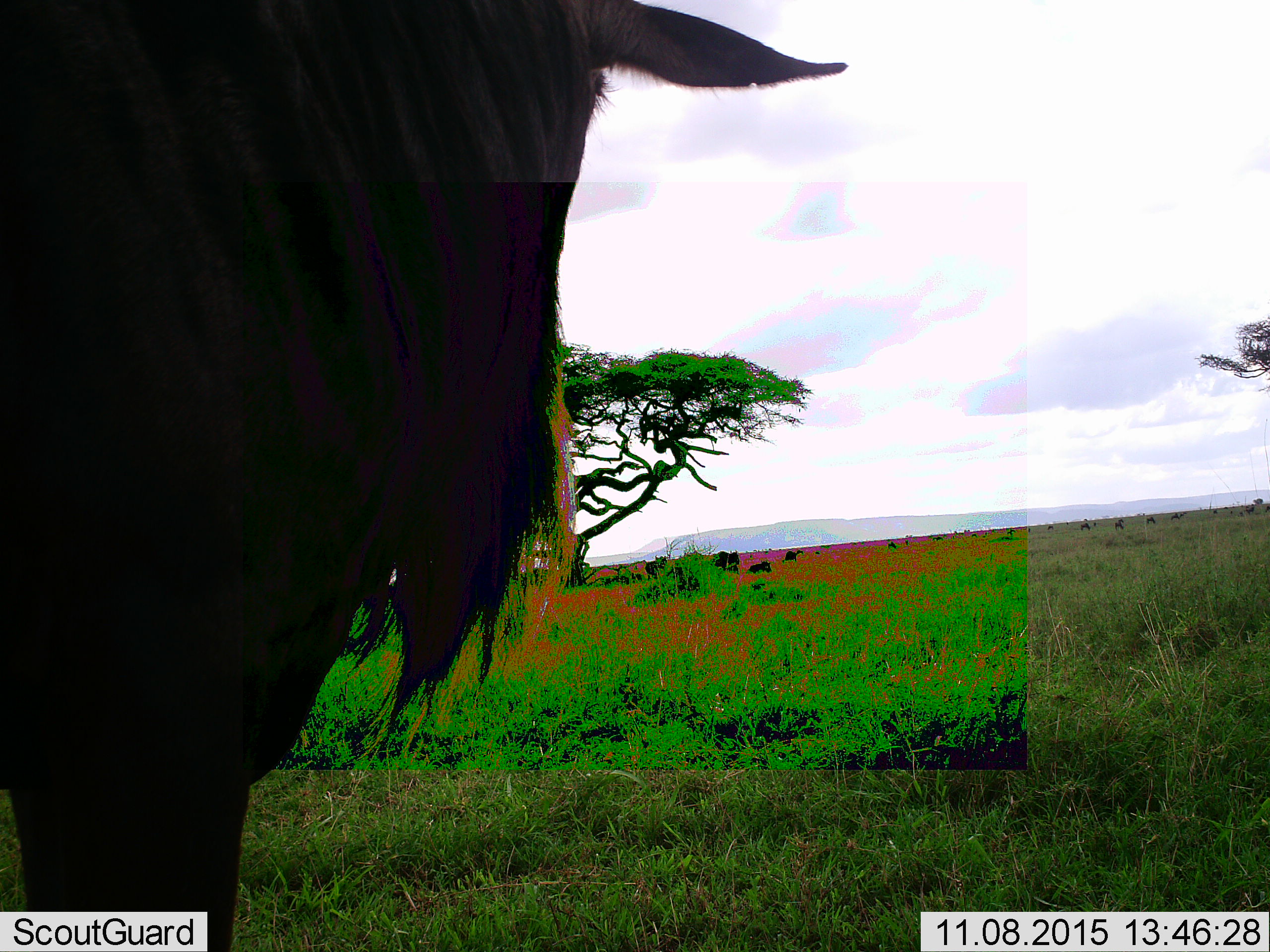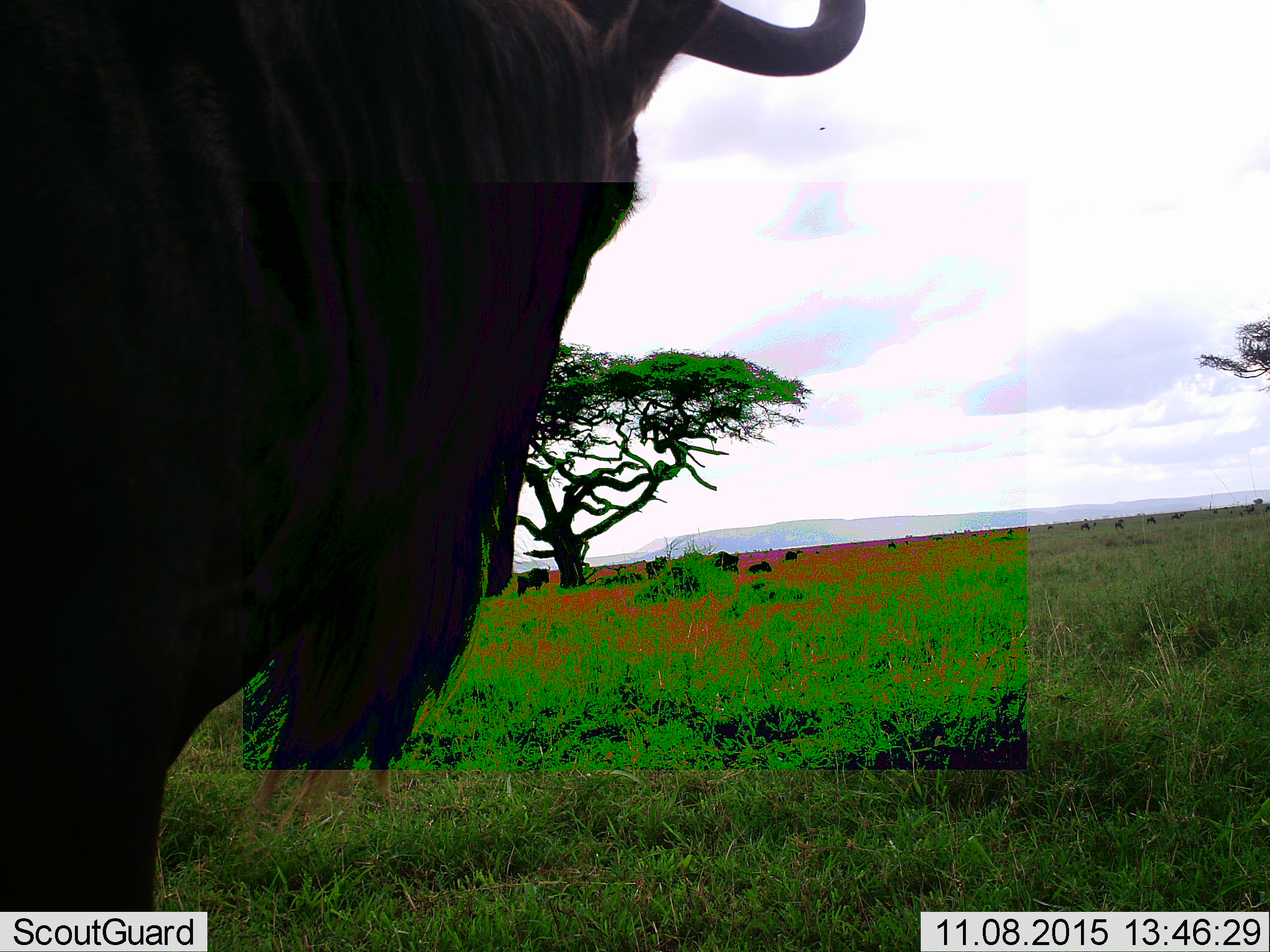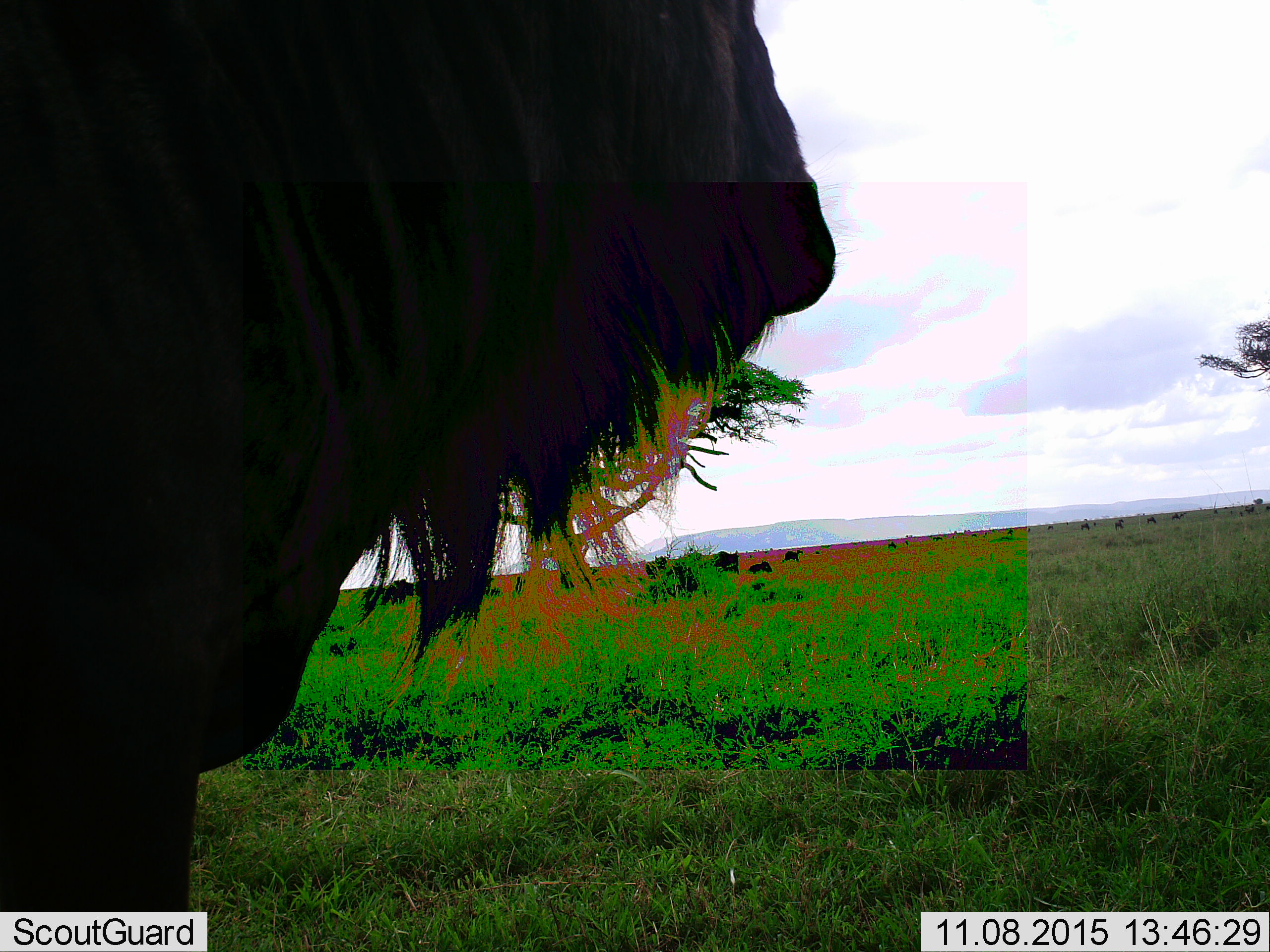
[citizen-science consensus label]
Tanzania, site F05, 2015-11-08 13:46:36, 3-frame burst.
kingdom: Animalia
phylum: Chordata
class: Mammalia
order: Artiodactyla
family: Bovidae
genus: Connochaetes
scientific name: Connochaetes taurinus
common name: blue wildebeest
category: wildebeest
Wildebeest (blue wildebeest) (Connochaetes taurinus), count 6. Behavior (volunteer vote fractions): standing 88%, resting 35%, moving 29%, interacting 0%. Young present (vote fraction): 12%. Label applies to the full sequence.